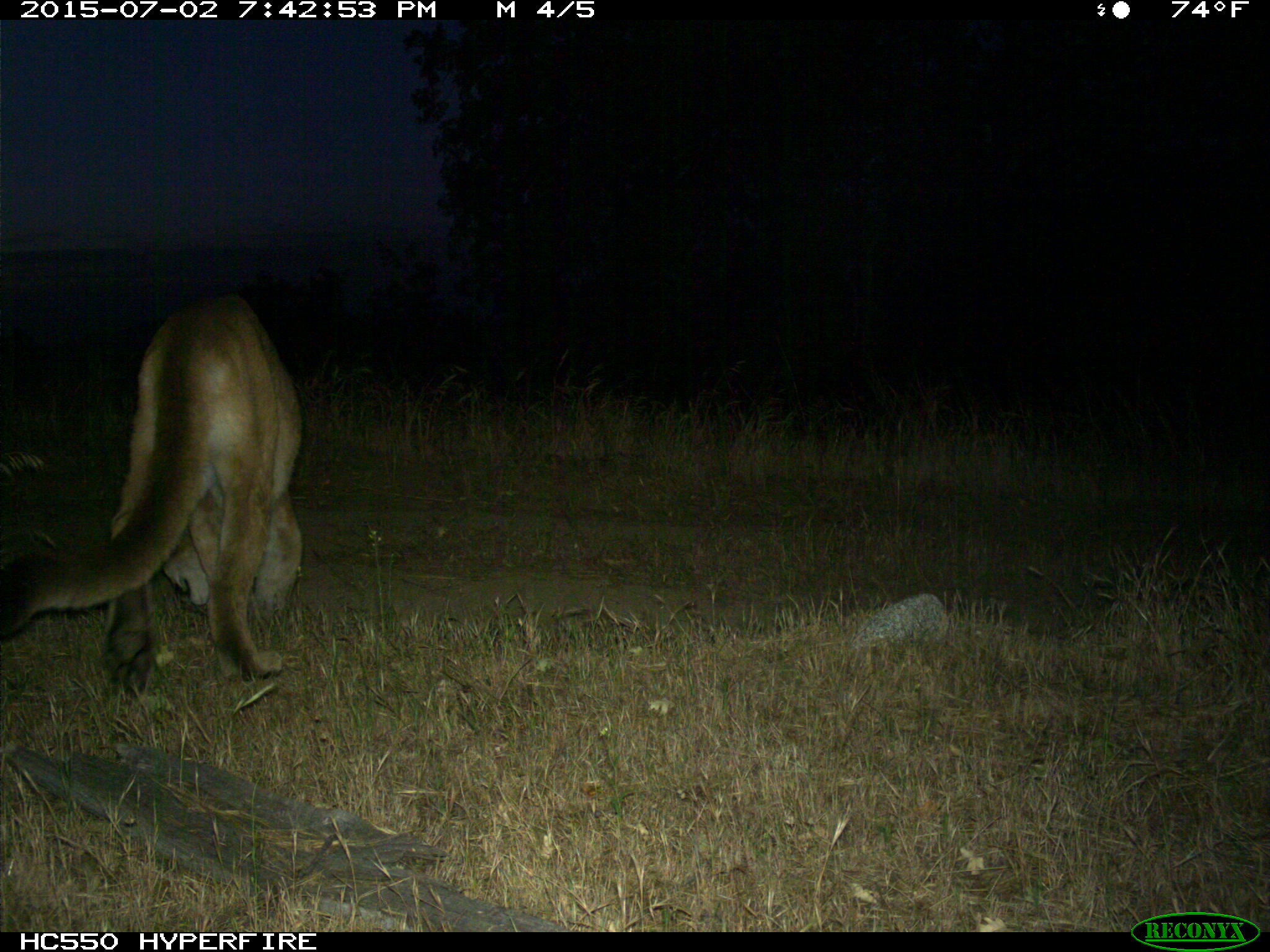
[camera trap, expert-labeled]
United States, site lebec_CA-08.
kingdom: Animalia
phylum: Chordata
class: Mammalia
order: Carnivora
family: Felidae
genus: Puma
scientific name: Puma concolor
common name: mountain lion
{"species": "Puma concolor (mountain lion)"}